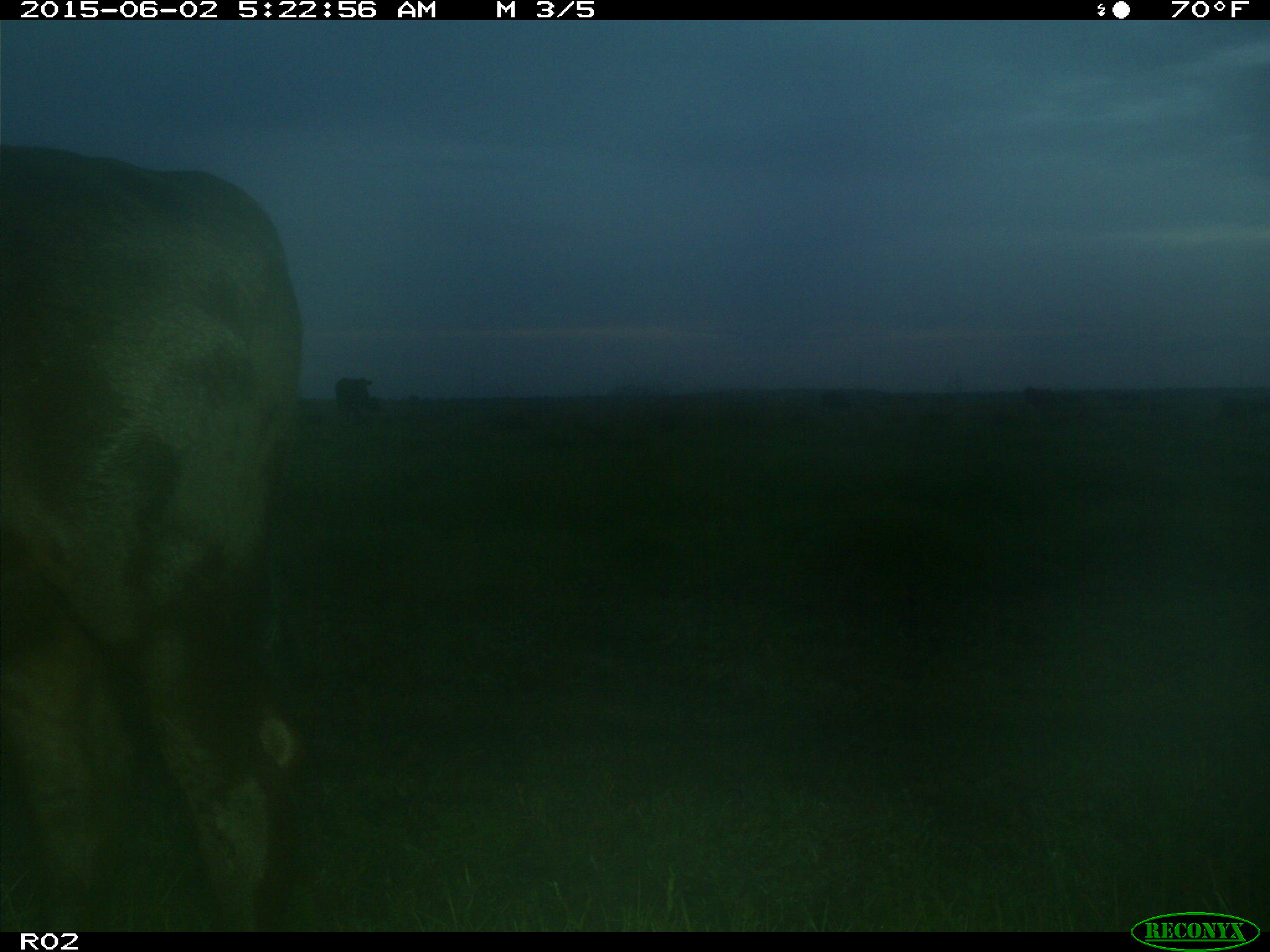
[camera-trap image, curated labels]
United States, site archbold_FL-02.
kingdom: Animalia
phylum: Chordata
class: Mammalia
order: Artiodactyla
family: Bovidae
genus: Bos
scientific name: Bos taurus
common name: domestic cow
Bos taurus (domestic cow).